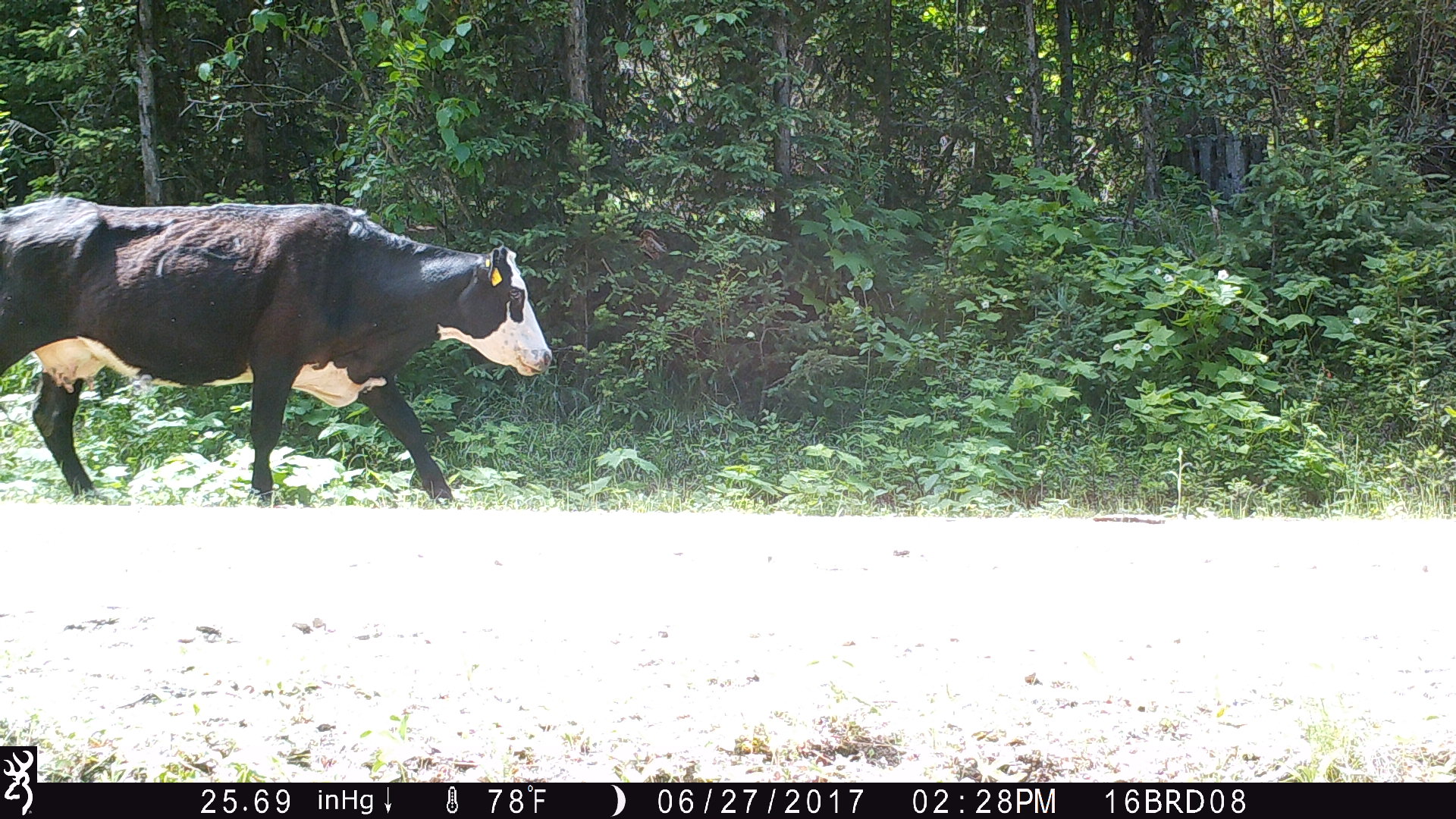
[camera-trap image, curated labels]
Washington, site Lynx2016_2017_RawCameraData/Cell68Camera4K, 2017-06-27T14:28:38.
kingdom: Animalia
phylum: Chordata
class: Mammalia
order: Artiodactyla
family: Bovidae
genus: Bos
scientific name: Bos taurus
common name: domestic cattle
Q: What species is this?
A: Domestic cattle (Bos taurus).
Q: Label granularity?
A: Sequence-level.